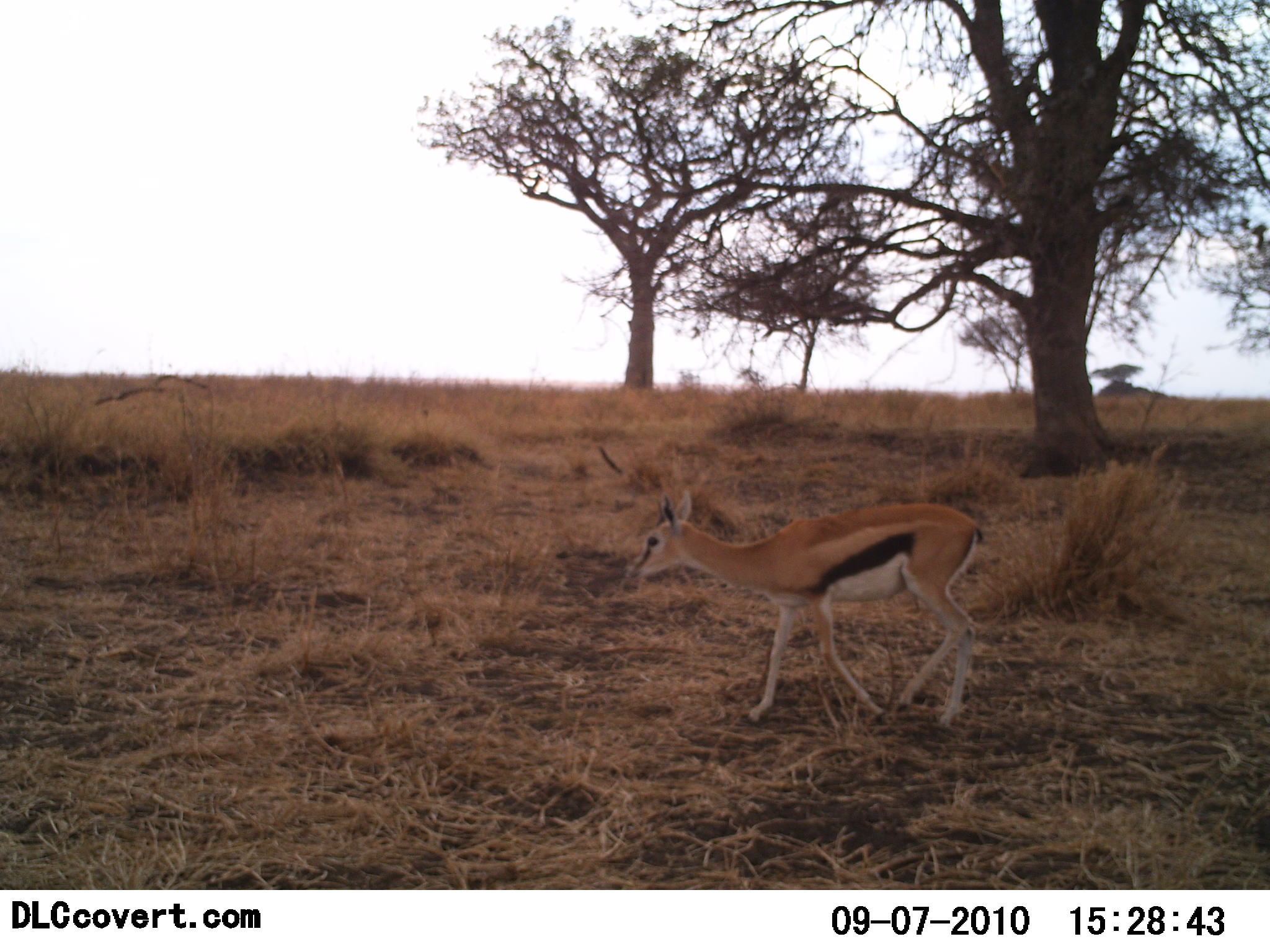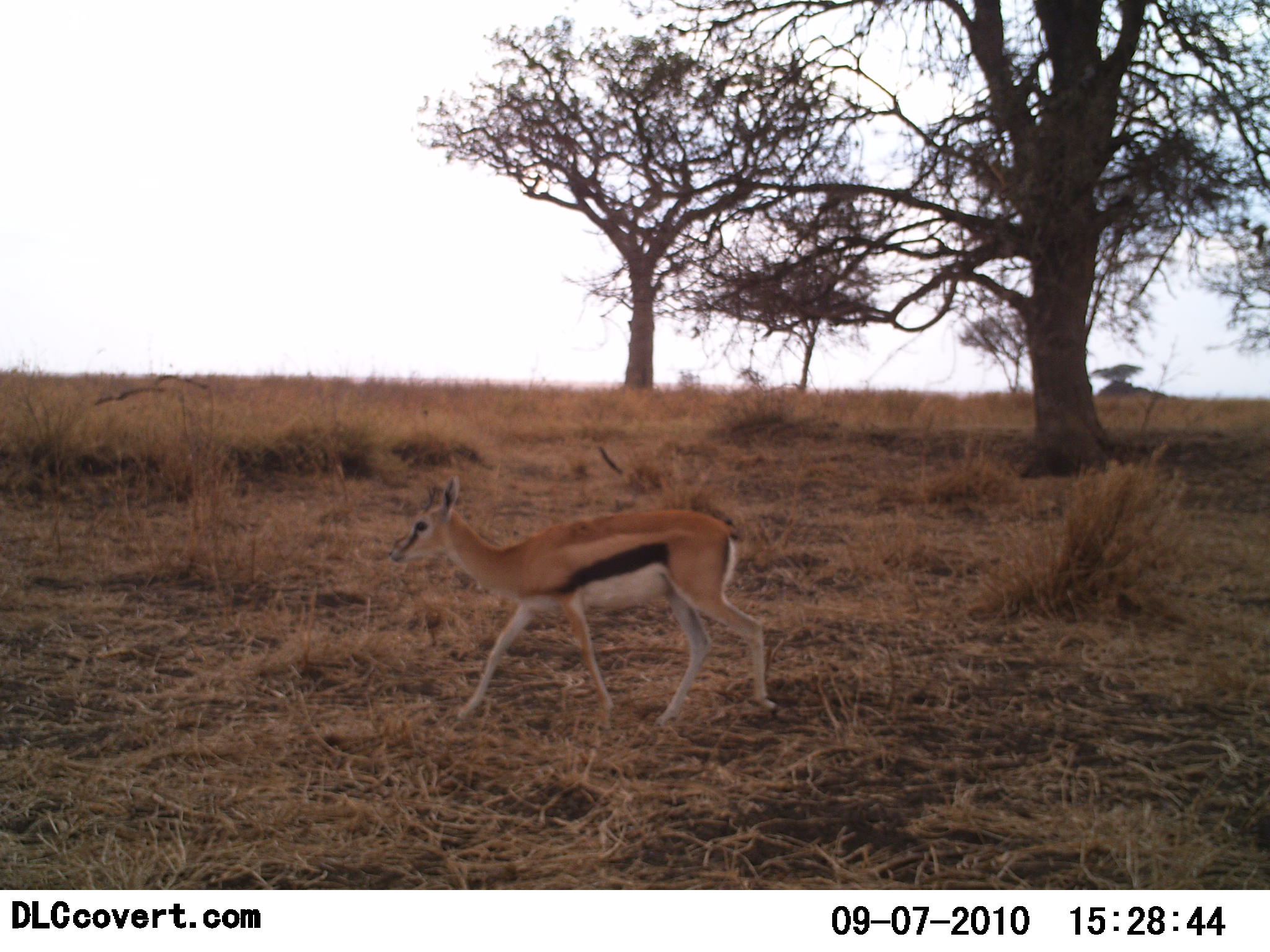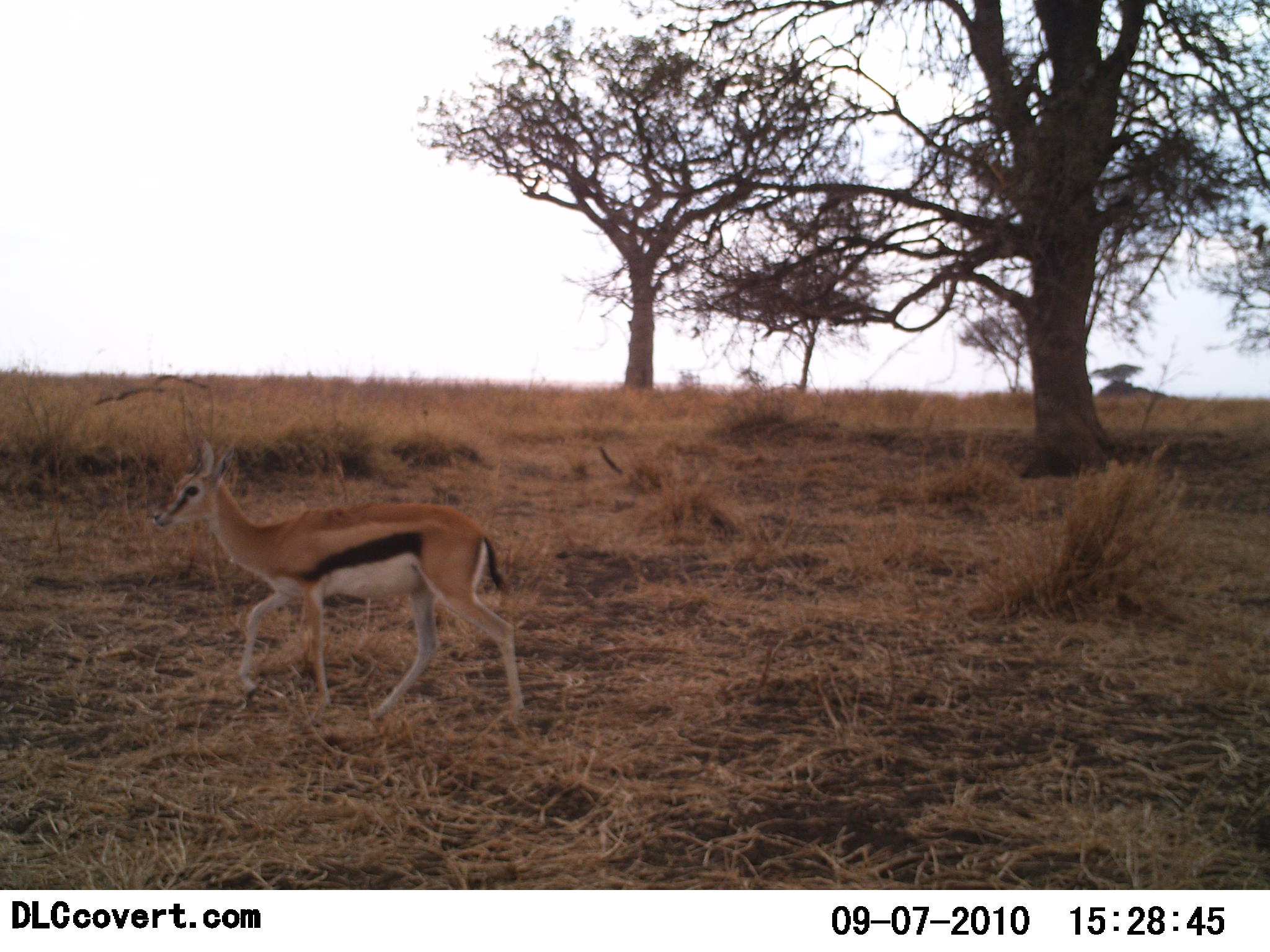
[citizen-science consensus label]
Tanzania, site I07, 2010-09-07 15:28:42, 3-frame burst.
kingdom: Animalia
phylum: Chordata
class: Mammalia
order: Artiodactyla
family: Bovidae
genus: Eudorcas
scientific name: Eudorcas thomsonii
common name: thomson's gazelle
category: gazellethomsons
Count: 1.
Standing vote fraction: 0%.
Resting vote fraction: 0%.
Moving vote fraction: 100%.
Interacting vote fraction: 0%.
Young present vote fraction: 6%.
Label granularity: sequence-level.